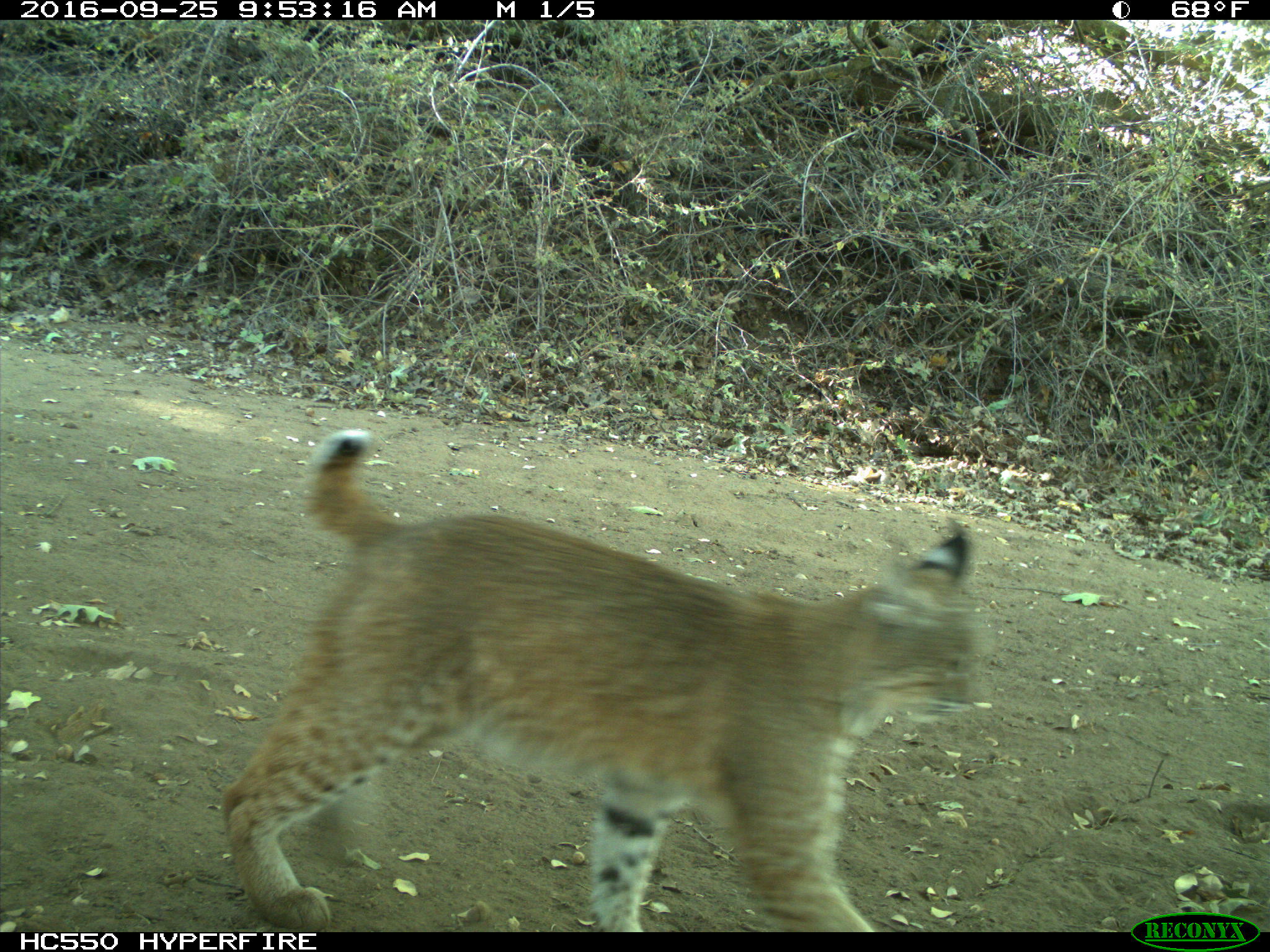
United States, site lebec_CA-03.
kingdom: Animalia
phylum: Chordata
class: Mammalia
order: Carnivora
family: Felidae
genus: Lynx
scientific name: Lynx rufus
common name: bobcat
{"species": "Lynx rufus (bobcat)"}